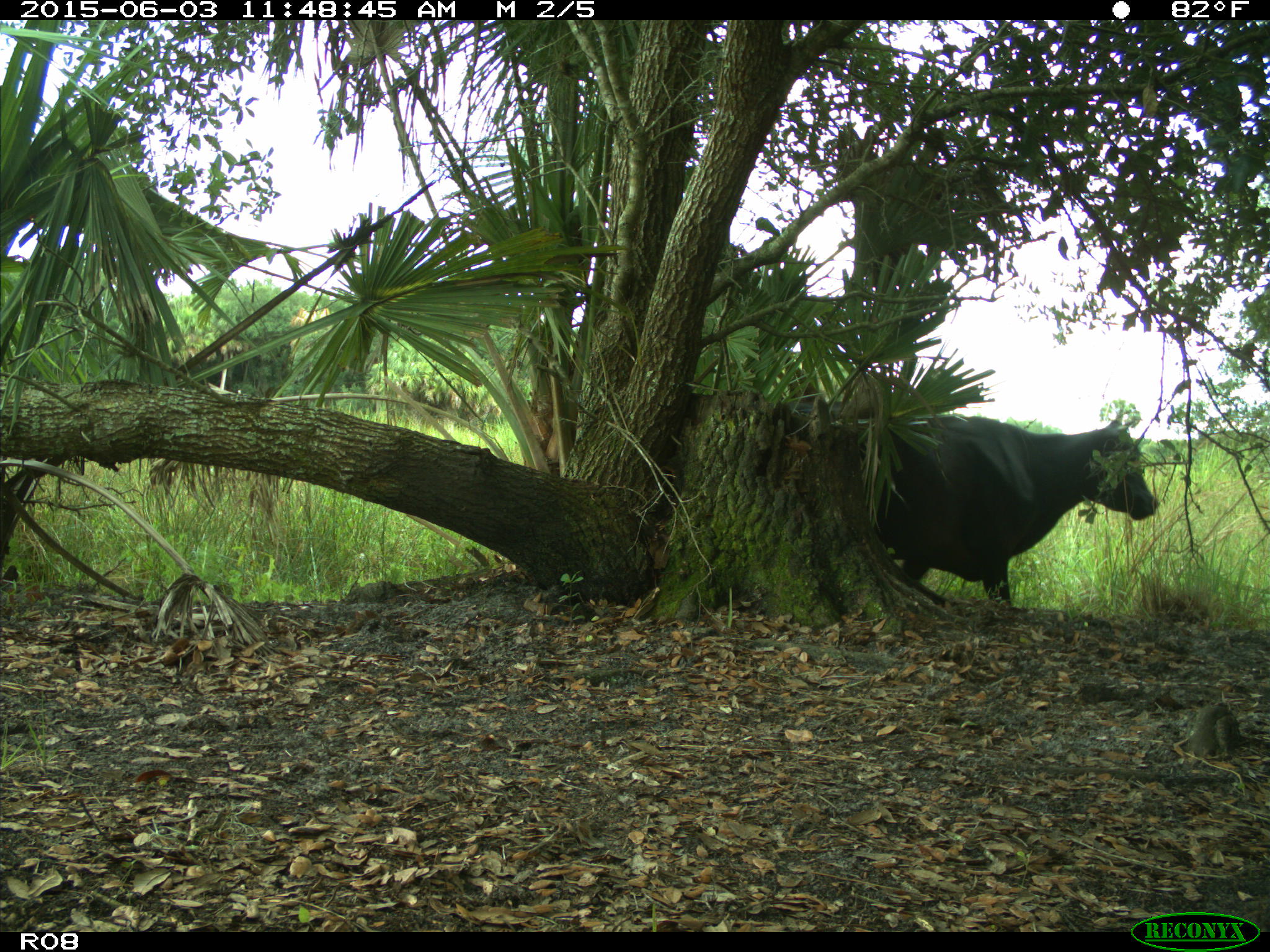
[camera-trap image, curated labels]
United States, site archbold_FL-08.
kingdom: Animalia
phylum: Chordata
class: Mammalia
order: Artiodactyla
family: Bovidae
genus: Bos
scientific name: Bos taurus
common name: domestic cow